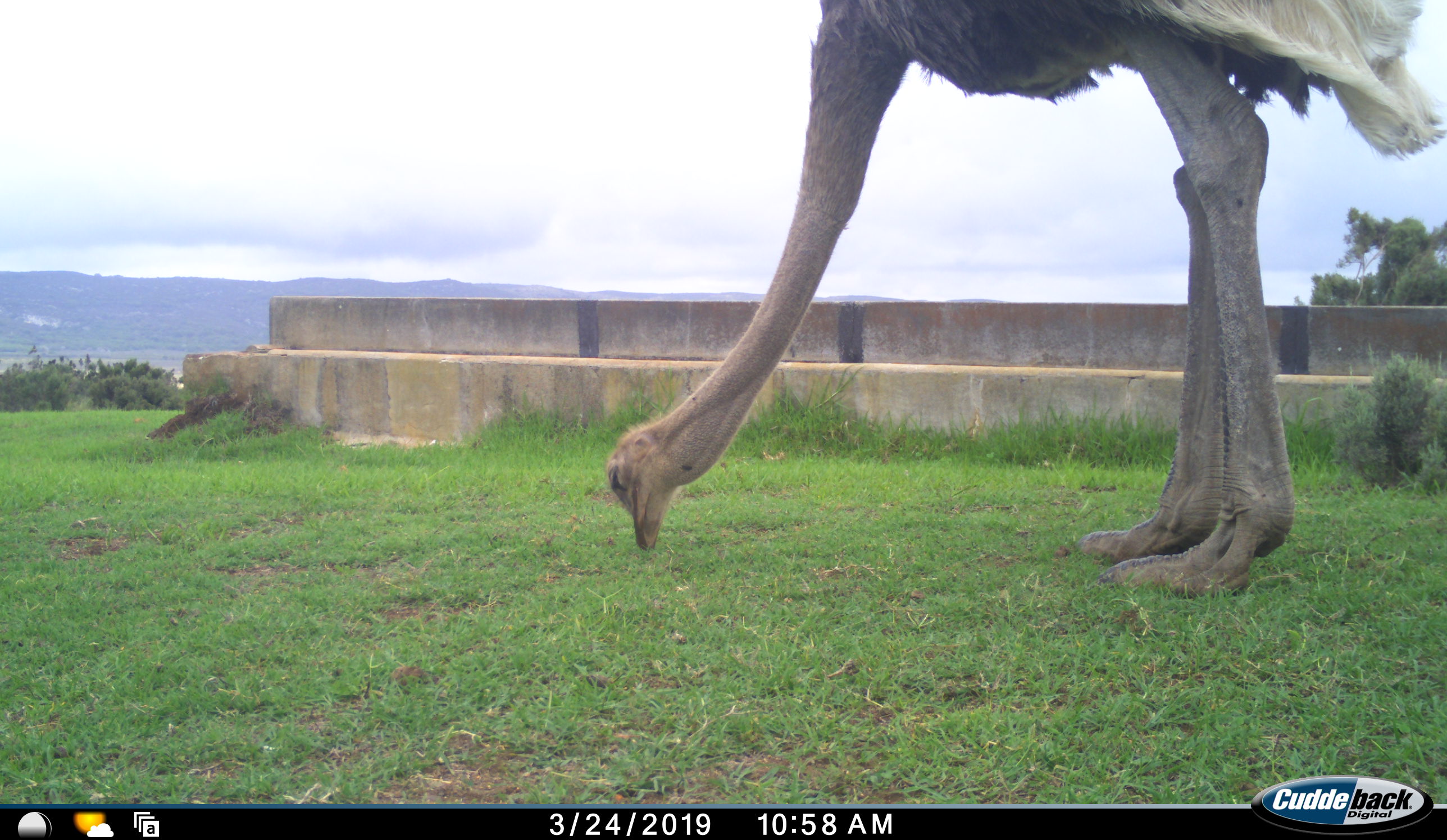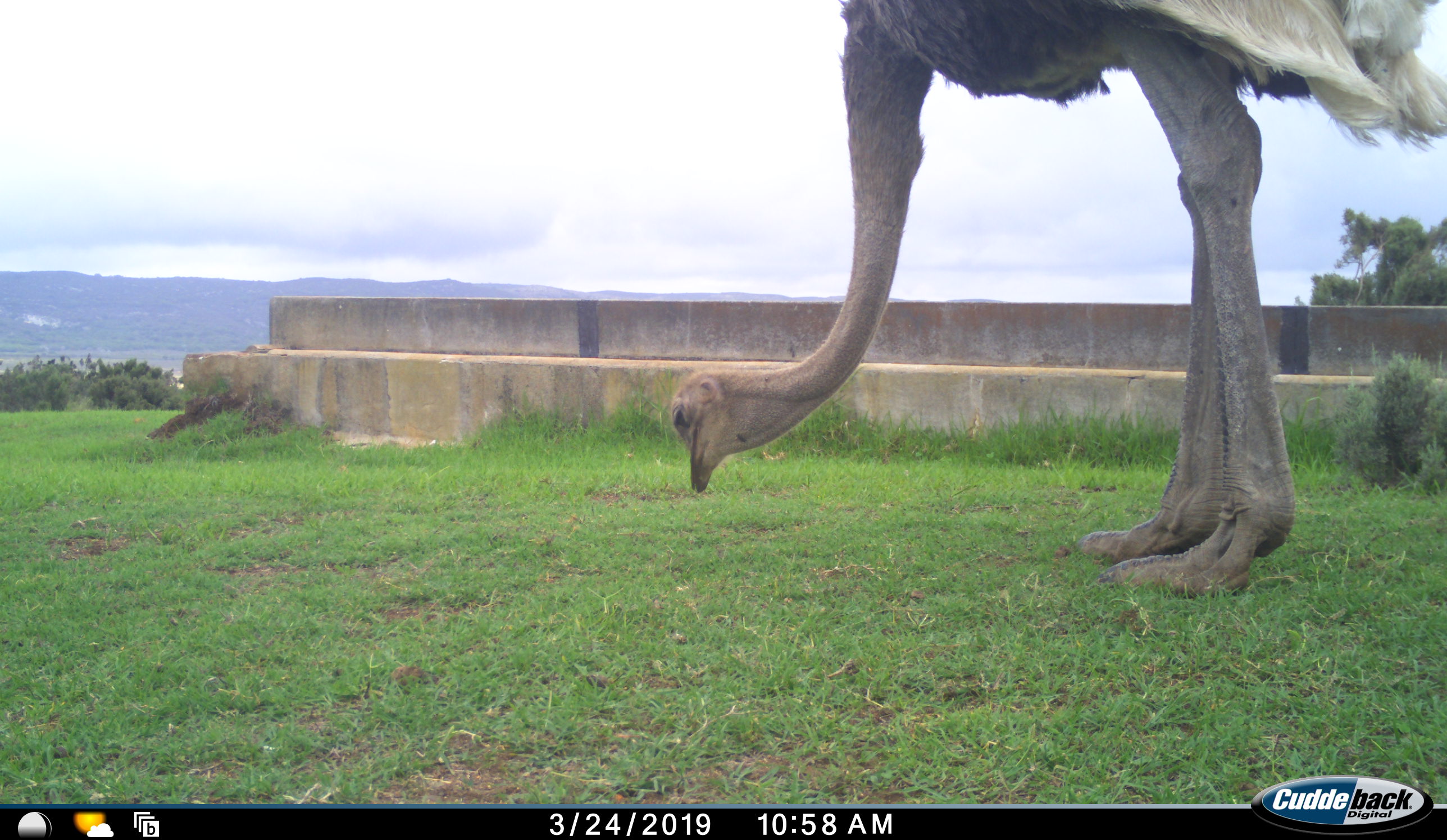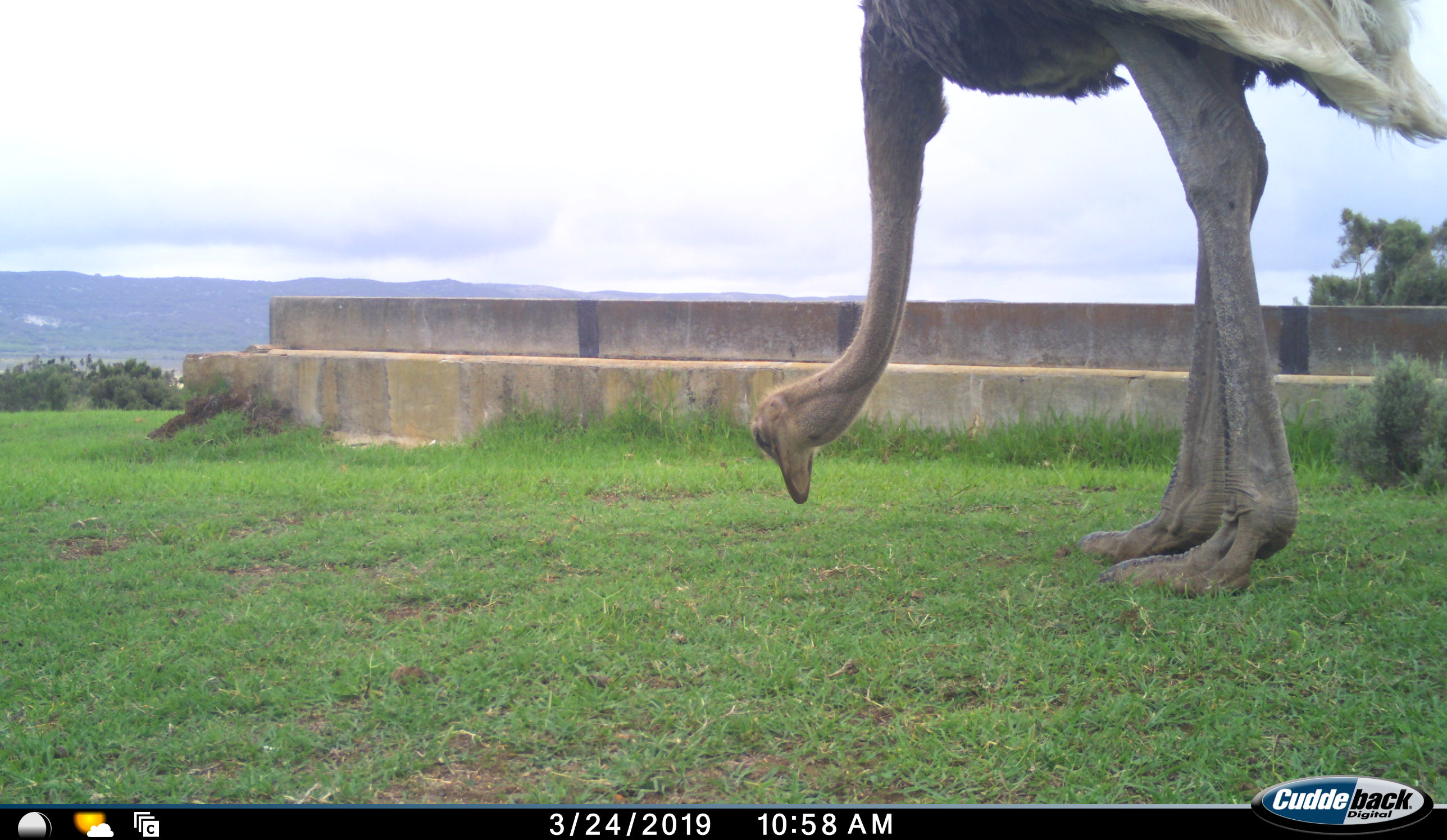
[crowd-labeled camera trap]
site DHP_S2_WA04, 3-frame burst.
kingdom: Animalia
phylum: Chordata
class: Aves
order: Struthioniformes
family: Struthionidae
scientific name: Struthionidae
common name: ostrich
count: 1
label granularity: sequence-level